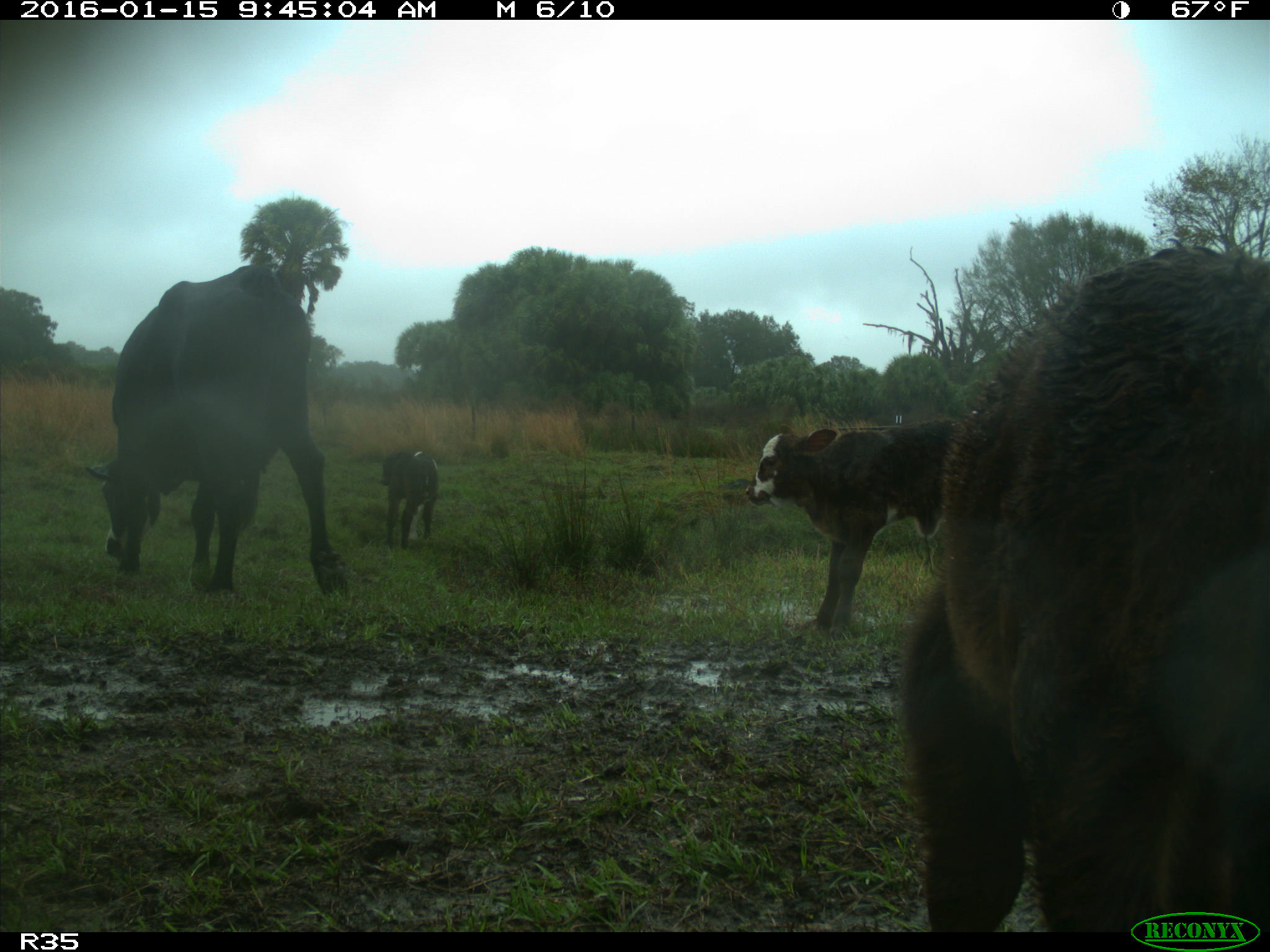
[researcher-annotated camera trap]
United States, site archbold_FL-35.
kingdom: Animalia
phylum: Chordata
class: Mammalia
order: Artiodactyla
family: Bovidae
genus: Bos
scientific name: Bos taurus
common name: domestic cow